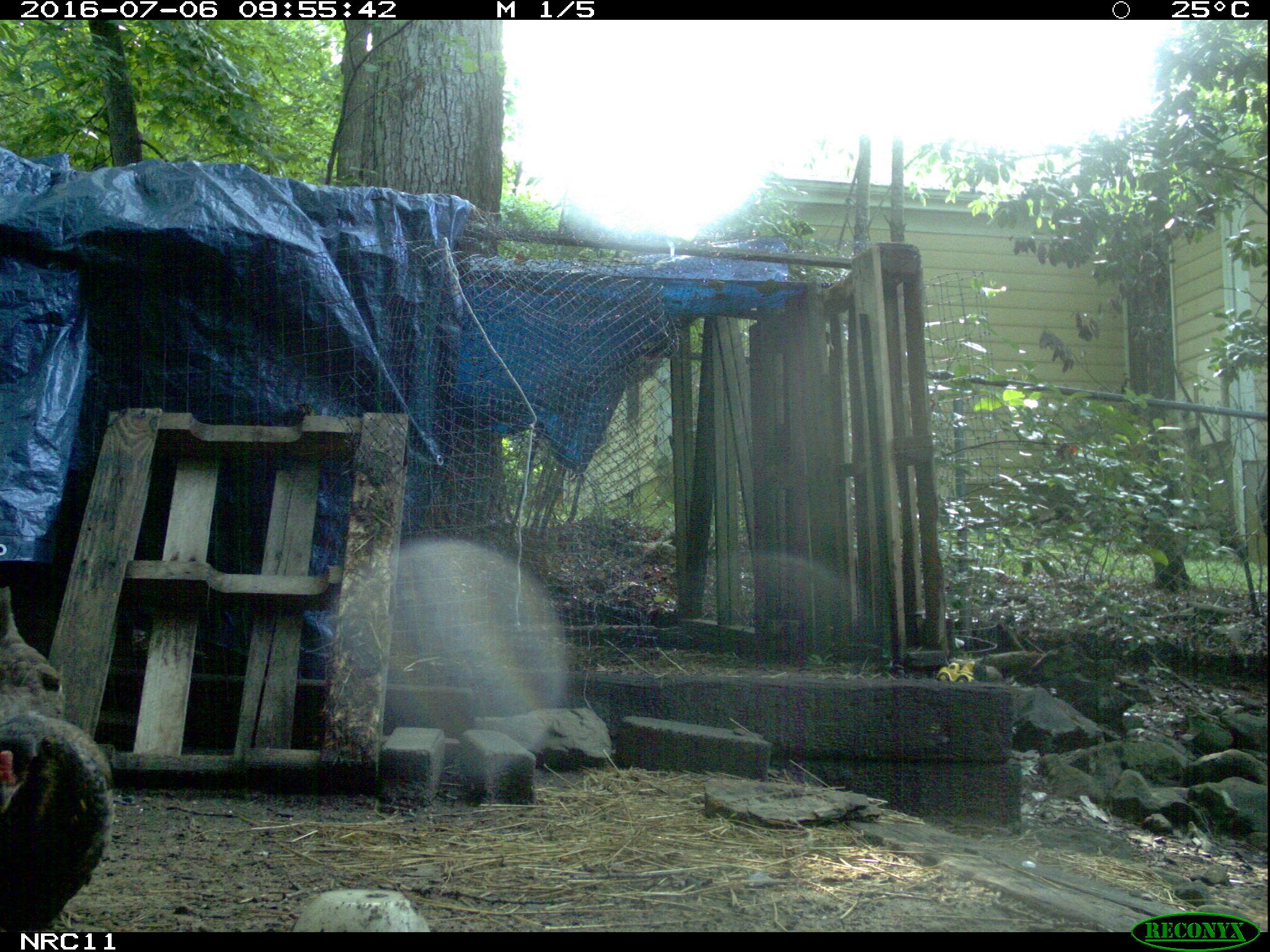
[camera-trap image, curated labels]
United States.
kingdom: Animalia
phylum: Chordata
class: Aves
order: Galliformes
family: Phasianidae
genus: Gallus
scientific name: Gallus gallus domesticus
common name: domestic chicken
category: Chicken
Chicken (domestic chicken) (Gallus gallus domesticus).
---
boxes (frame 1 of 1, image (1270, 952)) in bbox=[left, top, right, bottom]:
Chicken: bbox=[0, 573, 127, 932]